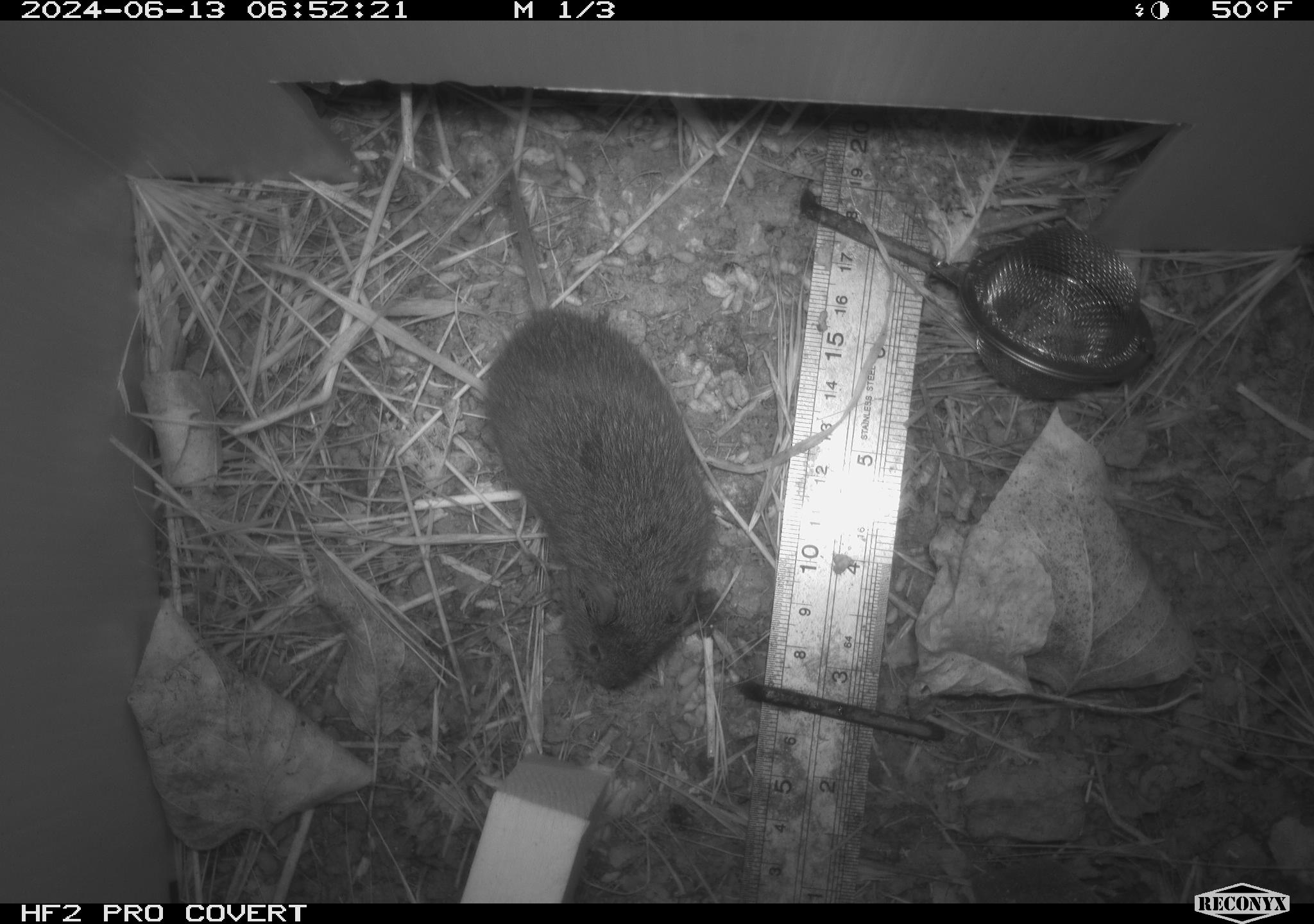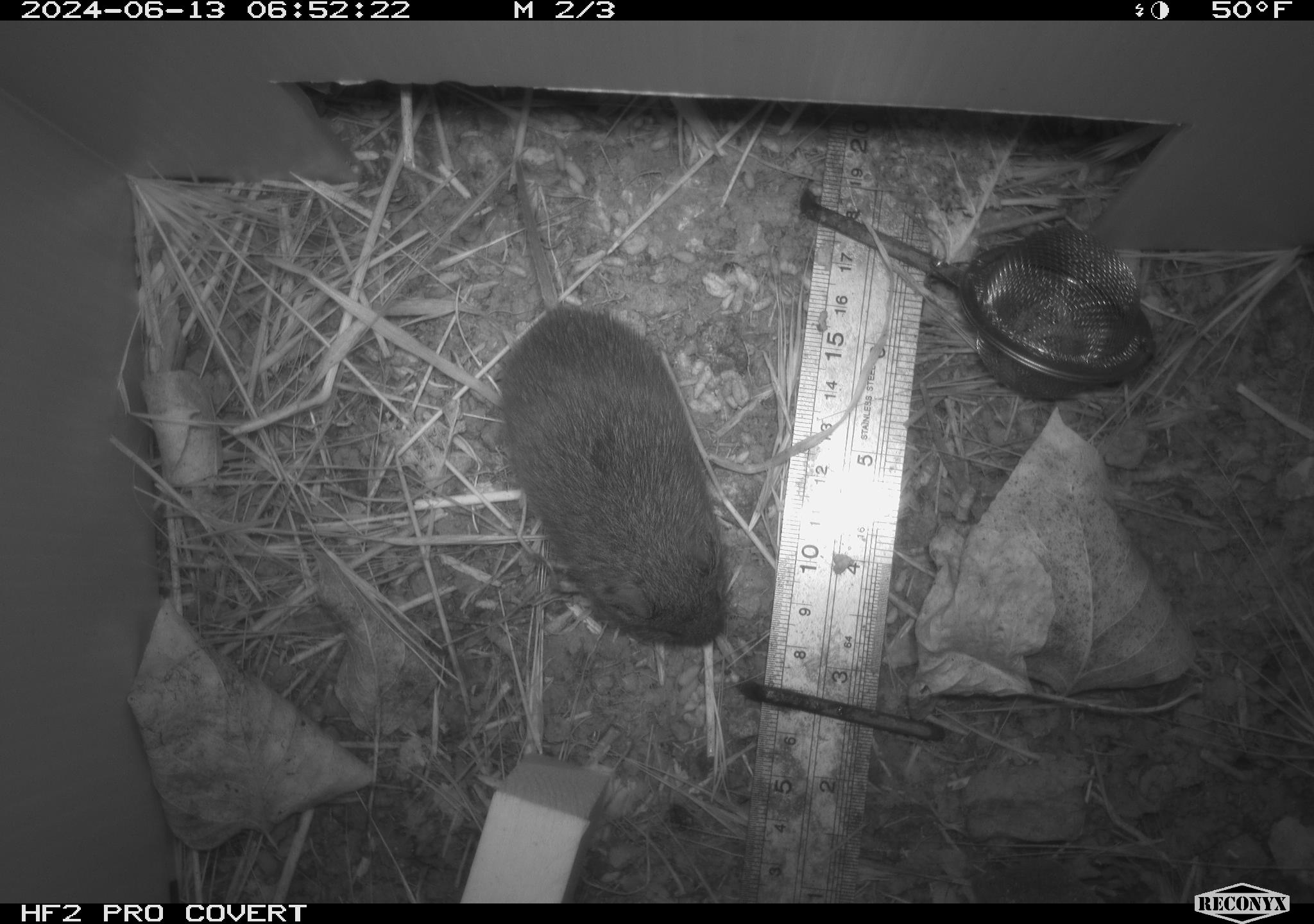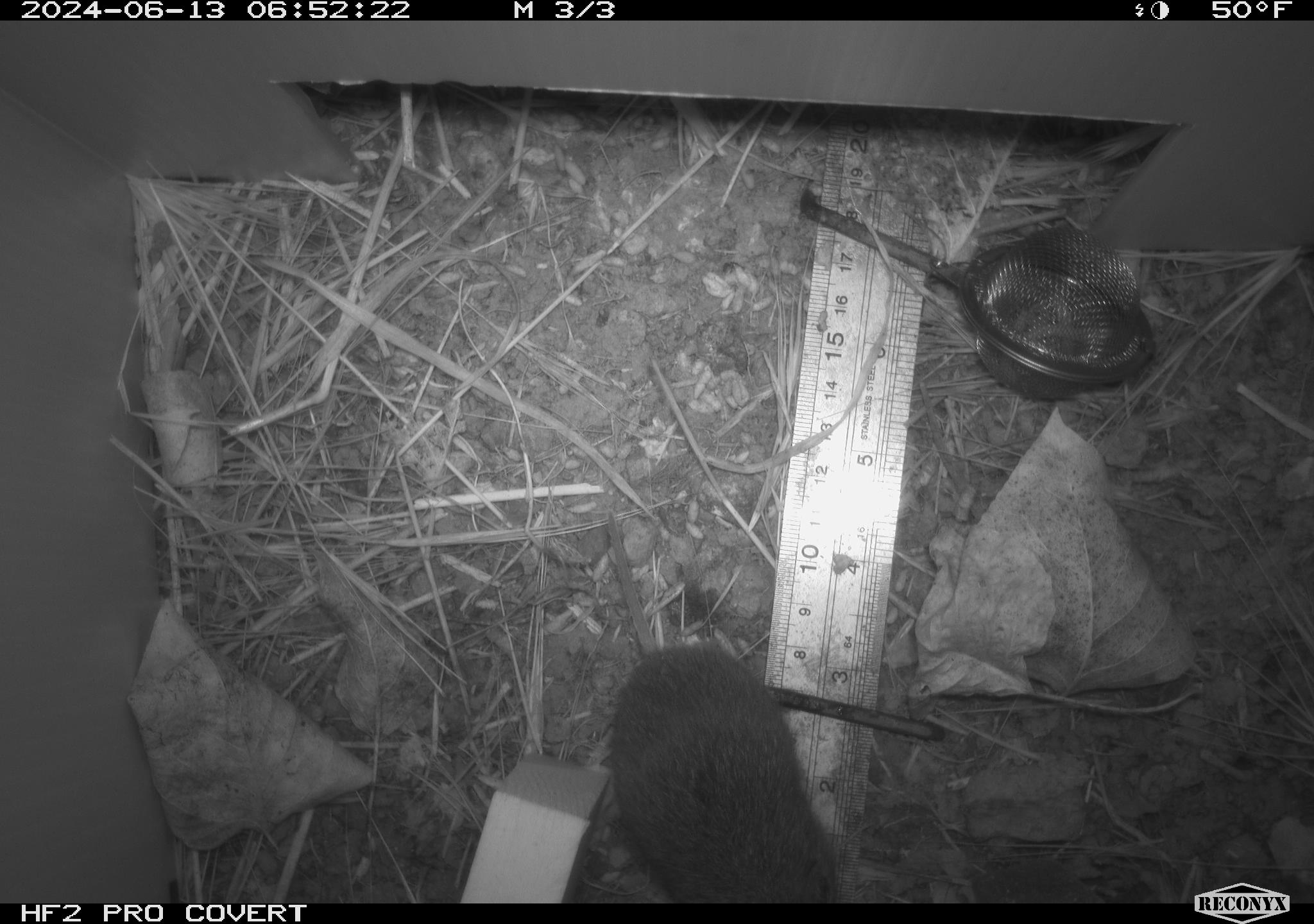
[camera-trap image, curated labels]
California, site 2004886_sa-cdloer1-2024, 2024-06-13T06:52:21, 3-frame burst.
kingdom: Animalia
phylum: Chordata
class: Mammalia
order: Rodentia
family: Cricetidae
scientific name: Arvicolinae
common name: voles, lemmings, and muskrats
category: arvicolinae subfamily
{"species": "arvicolinae subfamily (voles, lemmings, and muskrats) (Arvicolinae)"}